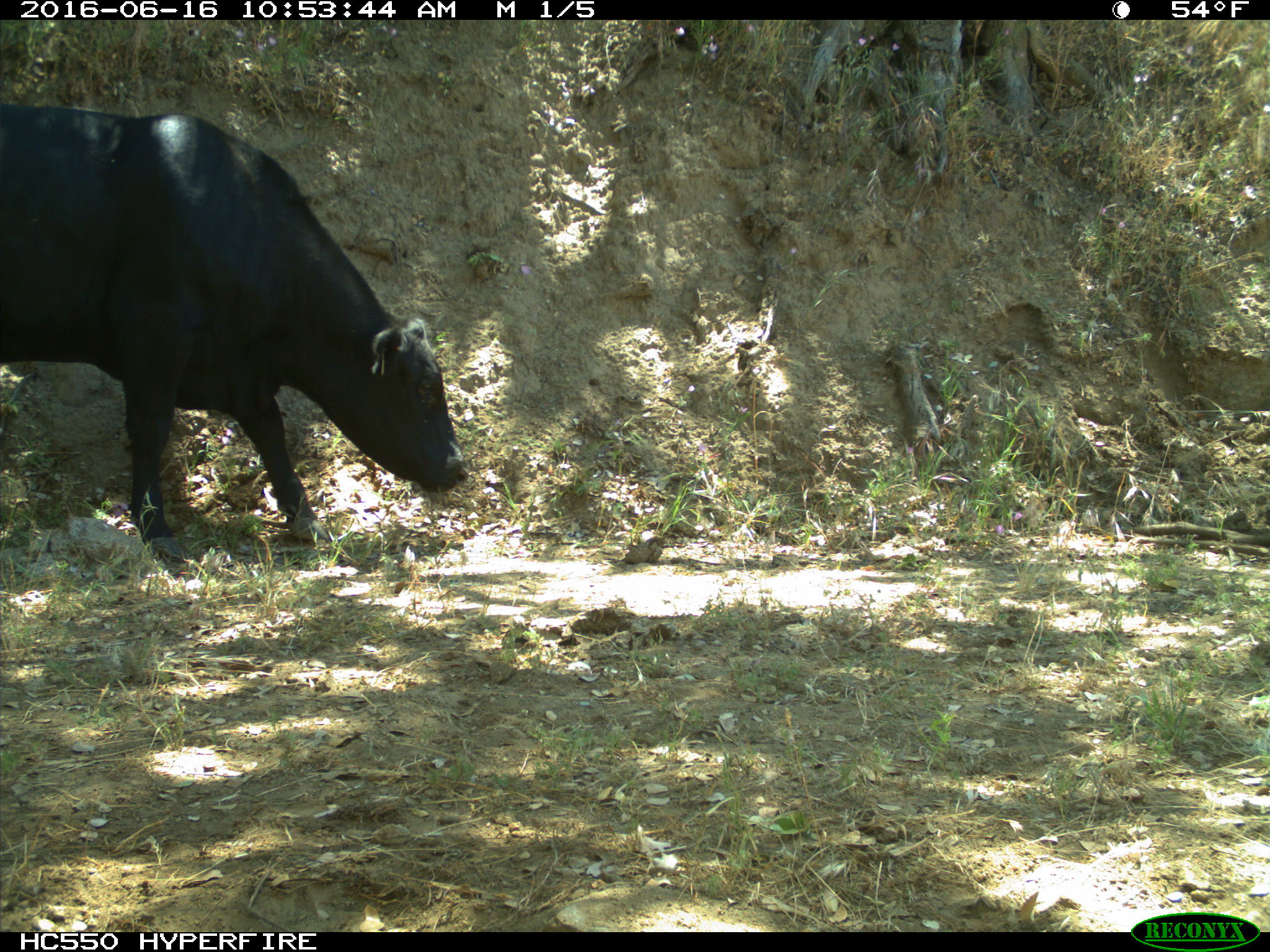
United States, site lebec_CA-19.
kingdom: Animalia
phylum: Chordata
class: Mammalia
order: Artiodactyla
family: Bovidae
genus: Bos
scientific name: Bos taurus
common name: domestic cow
Bos taurus (domestic cow).